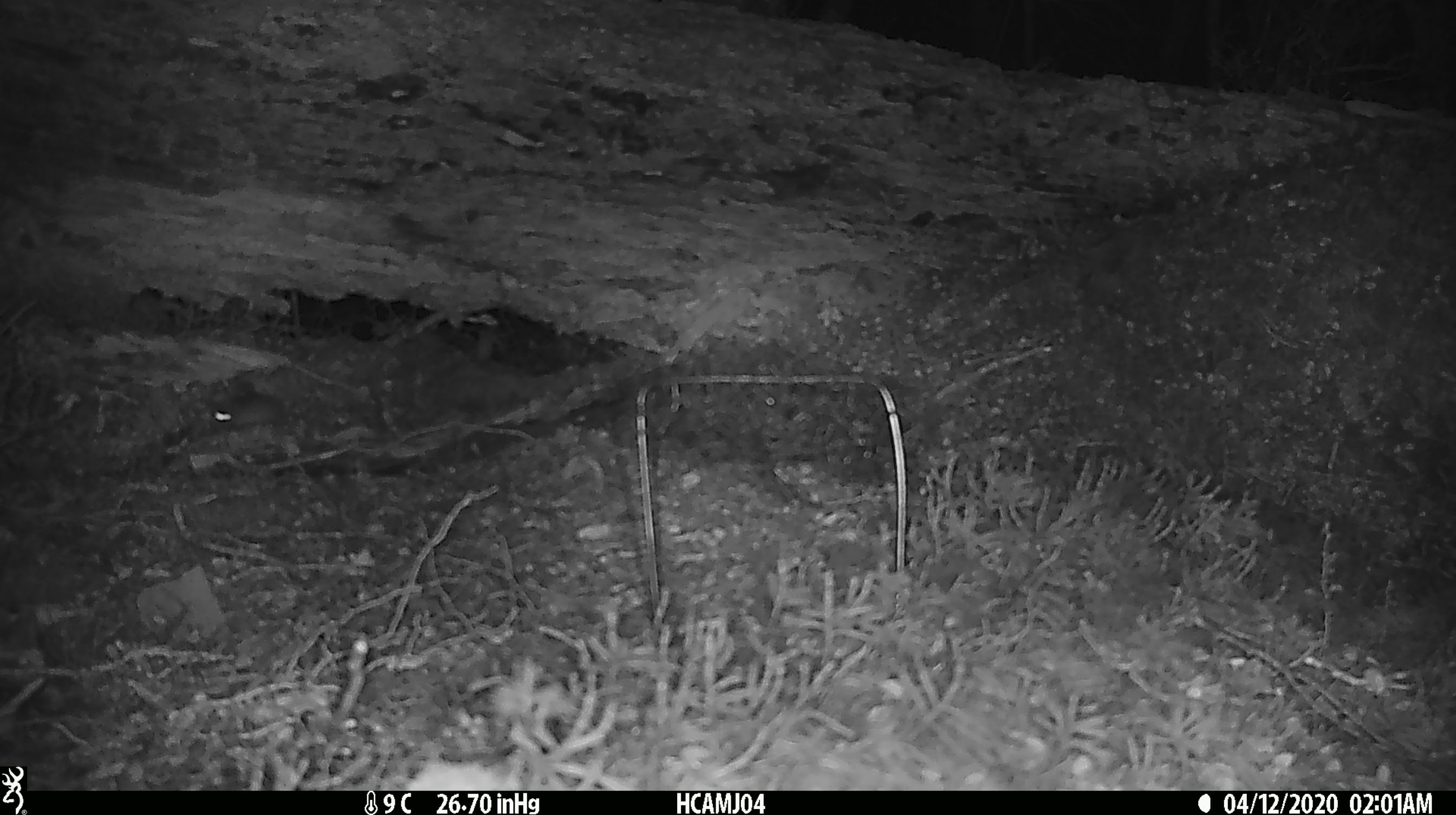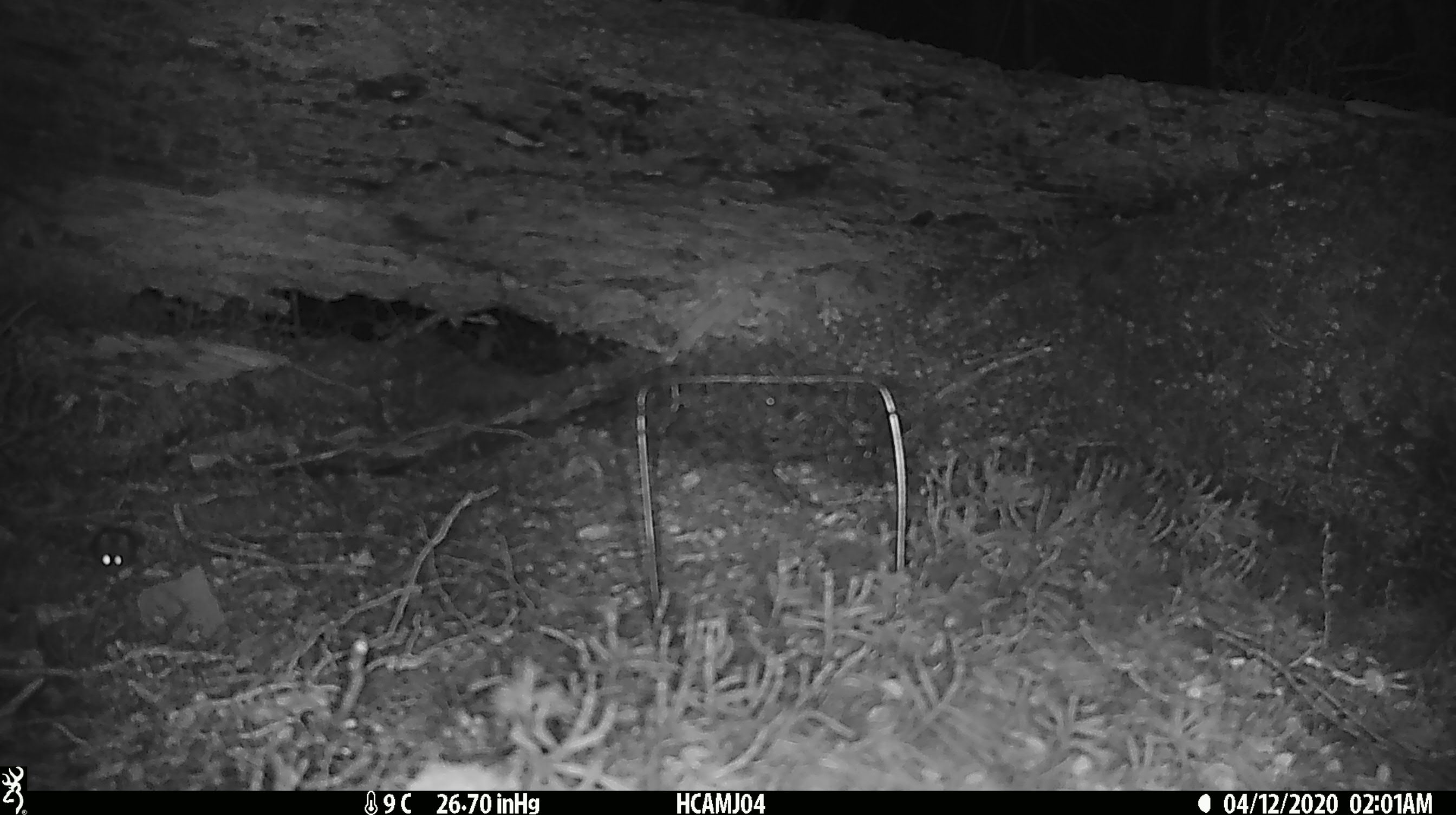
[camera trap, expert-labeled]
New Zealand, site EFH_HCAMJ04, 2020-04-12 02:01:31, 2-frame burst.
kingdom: Animalia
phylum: Chordata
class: Mammalia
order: Rodentia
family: Muridae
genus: Mus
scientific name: Mus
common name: mouse